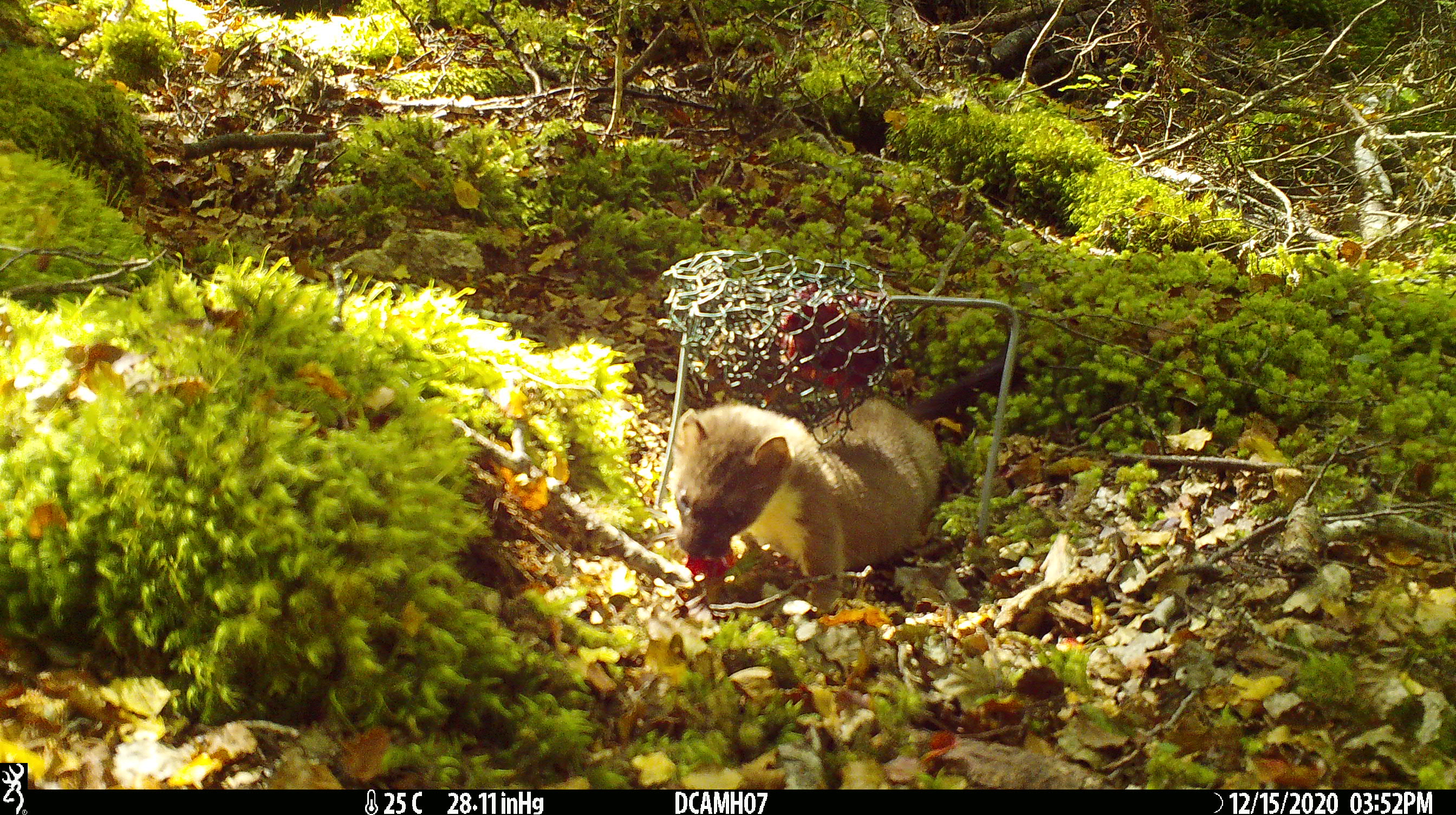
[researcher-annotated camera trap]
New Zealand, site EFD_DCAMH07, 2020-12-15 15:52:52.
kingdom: Animalia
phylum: Chordata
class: Mammalia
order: Carnivora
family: Mustelidae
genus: Mustela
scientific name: Mustela erminea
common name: stoat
Stoat (Mustela erminea).